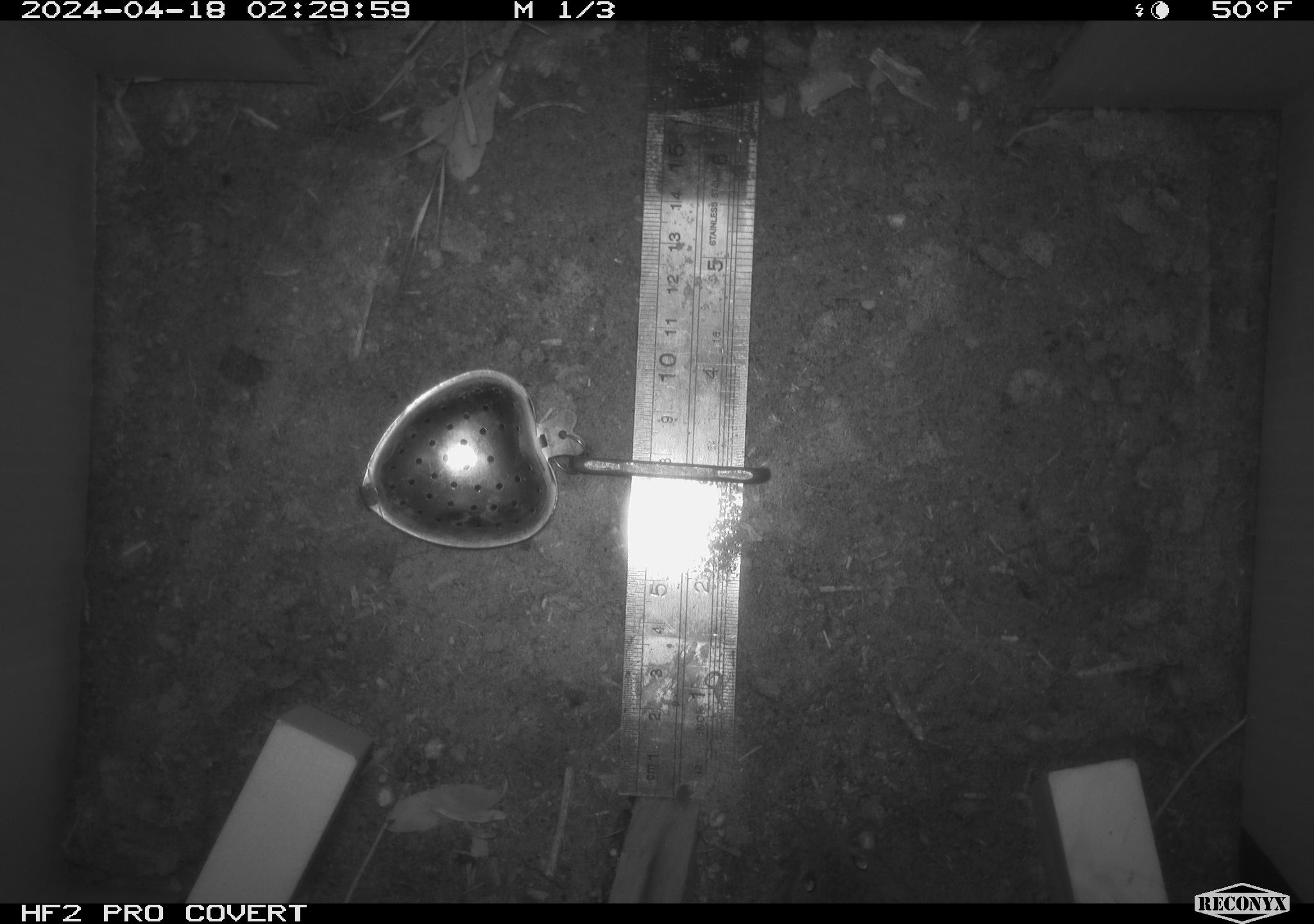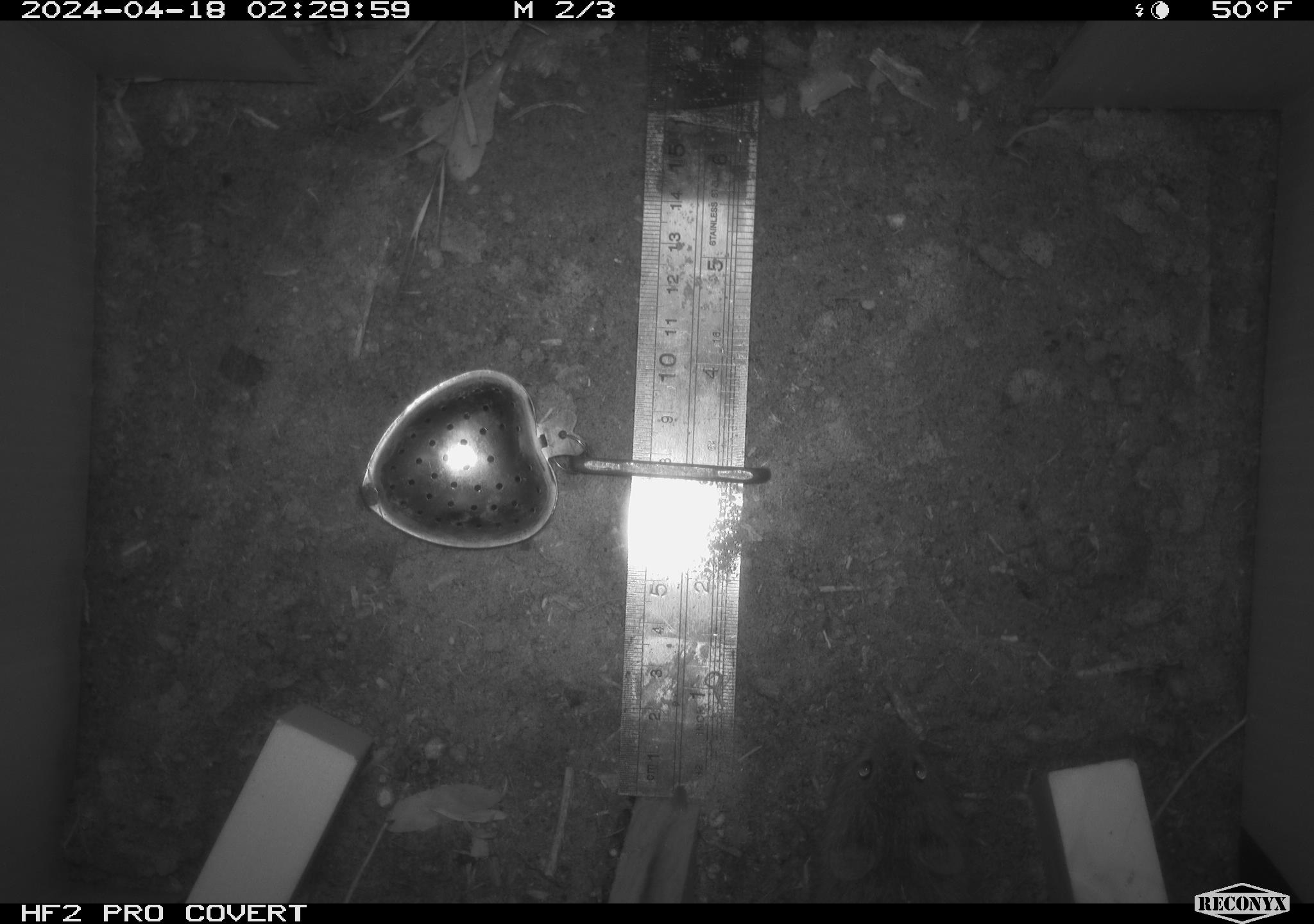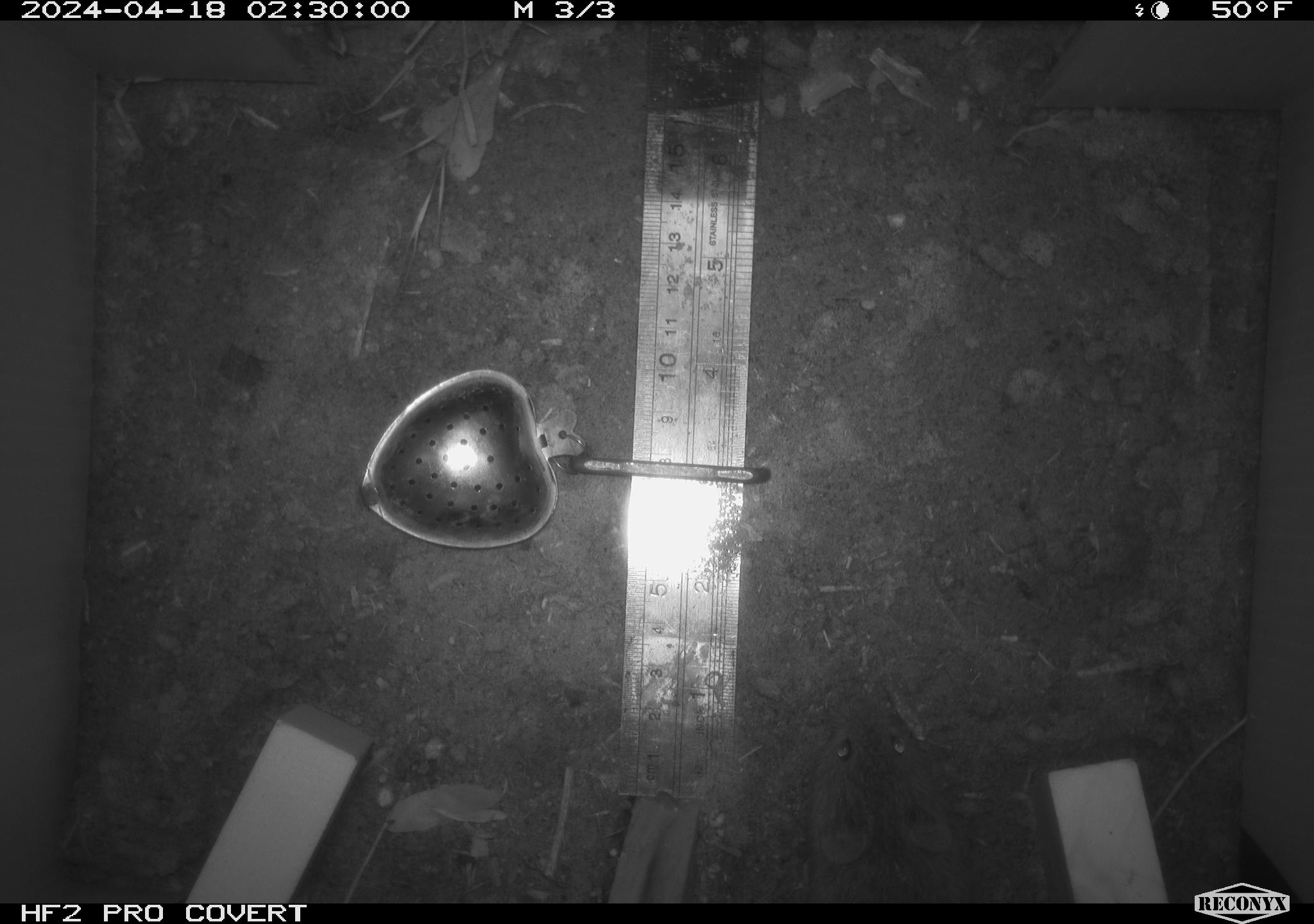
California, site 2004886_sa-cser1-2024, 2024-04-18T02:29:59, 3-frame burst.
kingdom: Animalia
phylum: Chordata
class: Mammalia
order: Rodentia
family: Cricetidae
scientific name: Cricetidae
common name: hamsters, voles, lemmings, and allies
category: cricetidae family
Cricetidae family (hamsters, voles, lemmings, and allies) (Cricetidae).